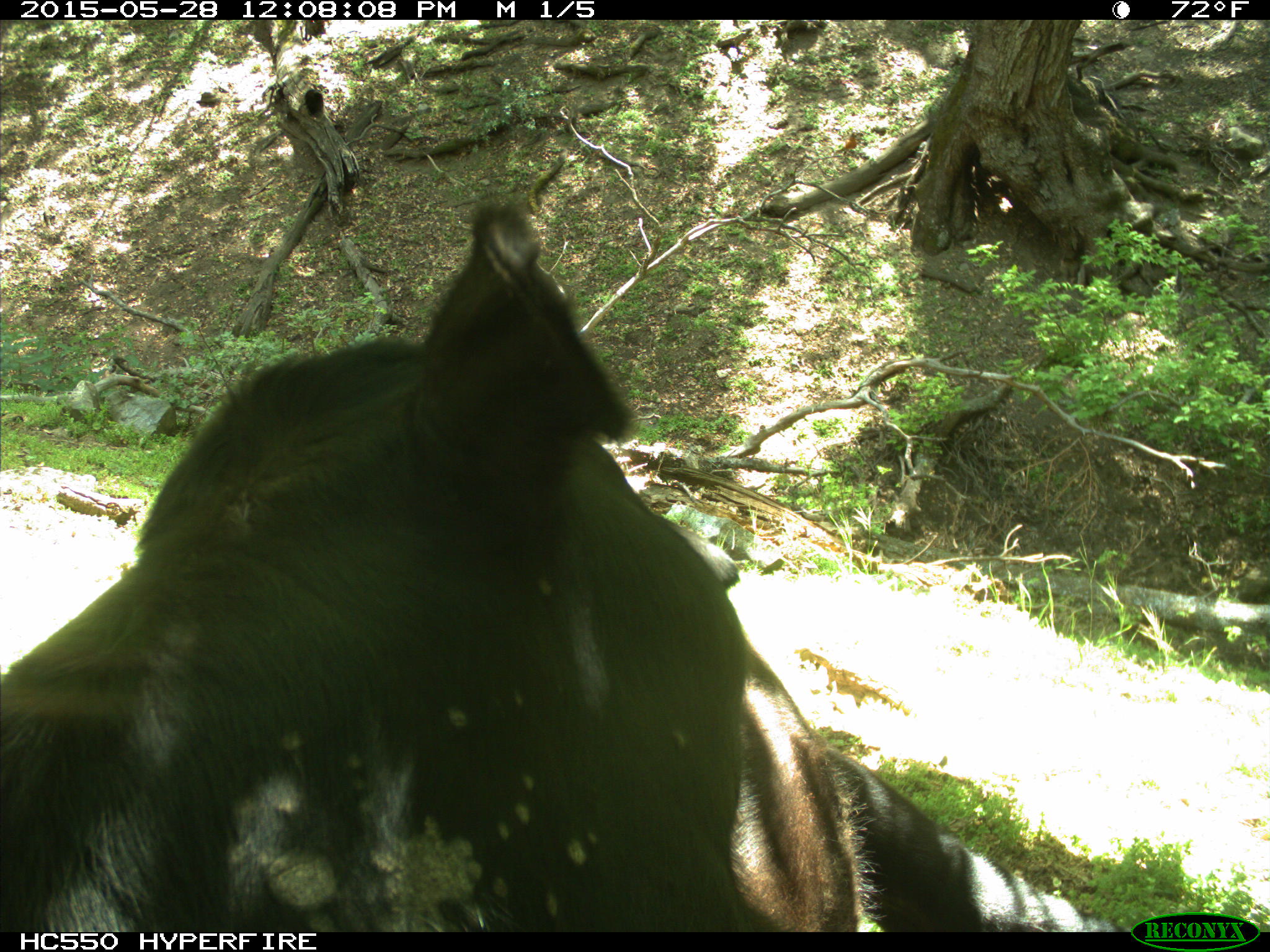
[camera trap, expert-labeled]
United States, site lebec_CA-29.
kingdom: Animalia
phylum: Chordata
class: Mammalia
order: Artiodactyla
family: Bovidae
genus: Bos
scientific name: Bos taurus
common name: domestic cow